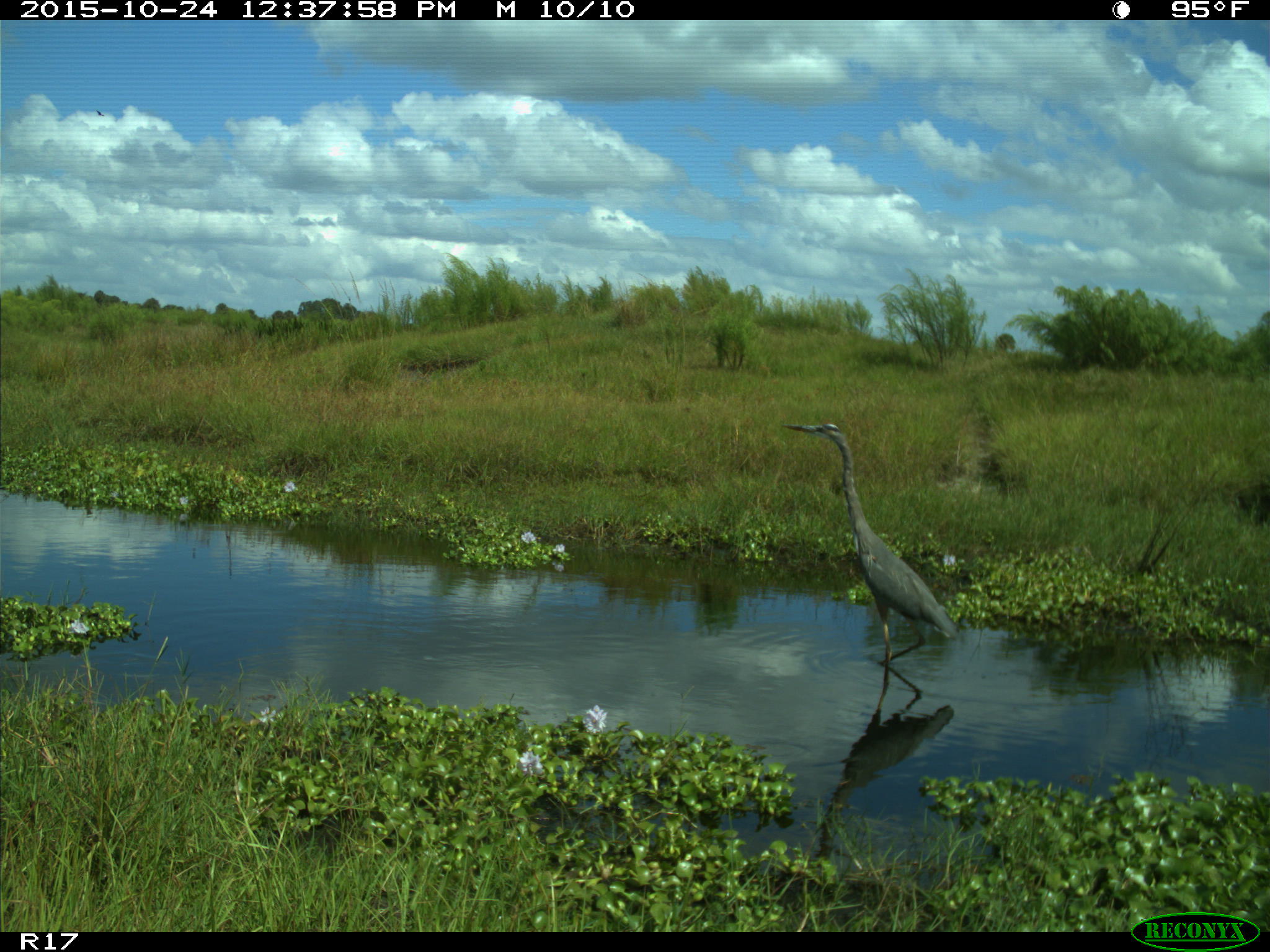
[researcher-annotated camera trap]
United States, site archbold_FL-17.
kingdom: Animalia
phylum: Chordata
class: Aves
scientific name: Aves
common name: birds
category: unidentified bird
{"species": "unidentified bird (birds) (Aves)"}